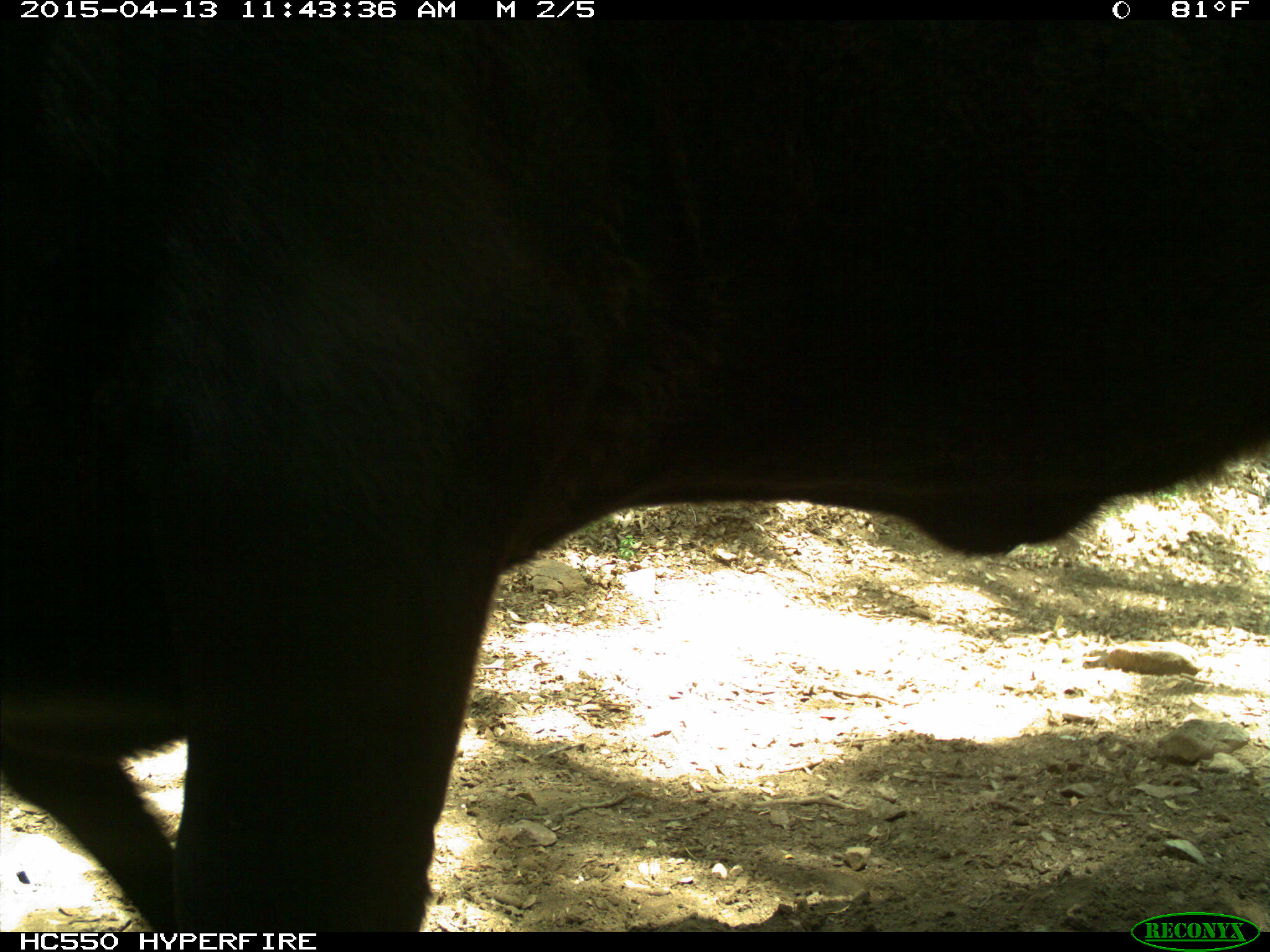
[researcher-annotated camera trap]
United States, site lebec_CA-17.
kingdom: Animalia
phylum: Chordata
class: Mammalia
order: Artiodactyla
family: Bovidae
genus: Bos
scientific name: Bos taurus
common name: domestic cow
Bos taurus (domestic cow).